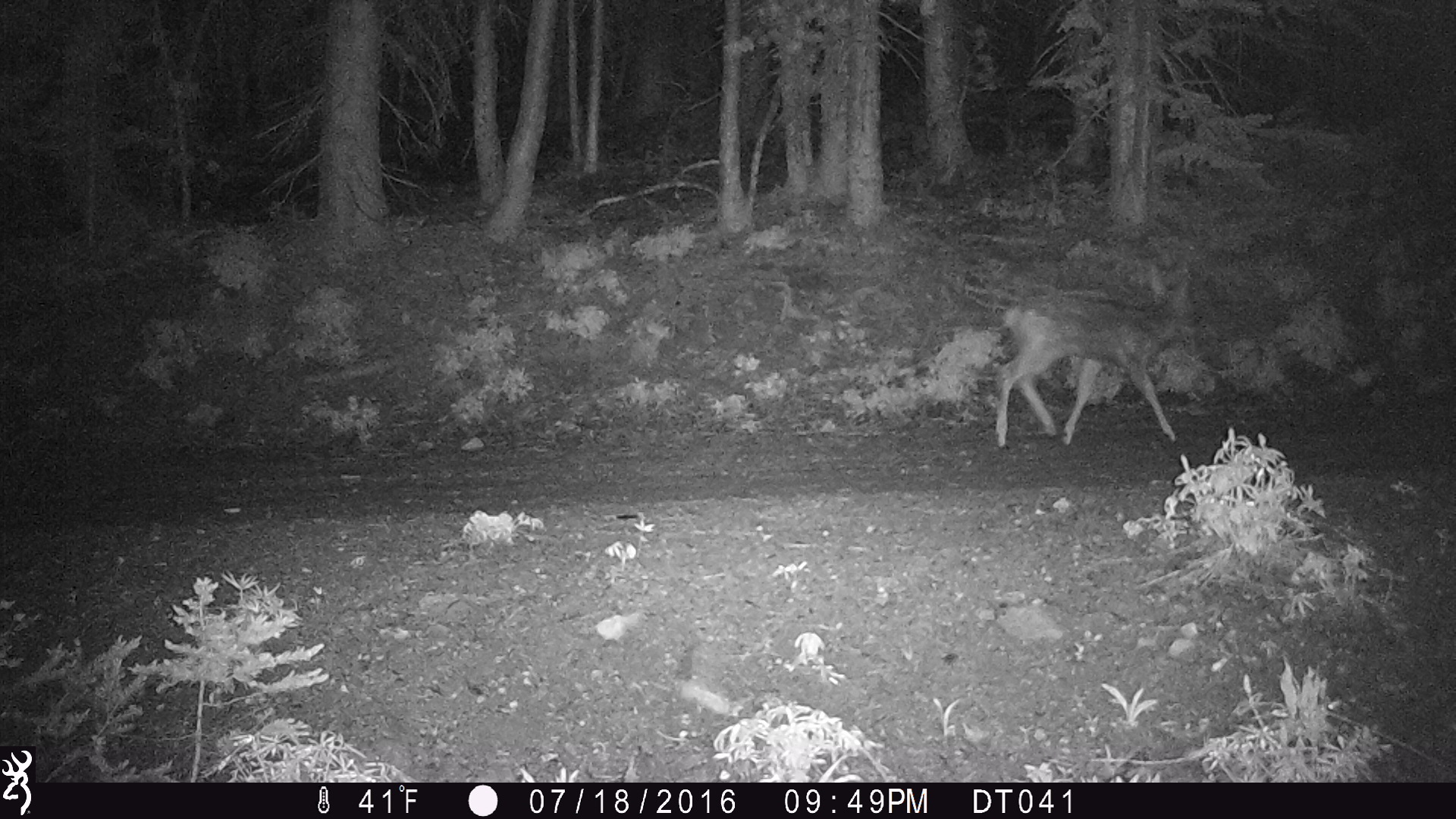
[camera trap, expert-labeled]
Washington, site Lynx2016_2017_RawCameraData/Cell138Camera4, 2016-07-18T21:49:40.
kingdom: Animalia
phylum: Chordata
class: Mammalia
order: Artiodactyla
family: Cervidae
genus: Odocoileus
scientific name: Odocoileus hemionus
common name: mule deer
Odocoileus hemionus (mule deer). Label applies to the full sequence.